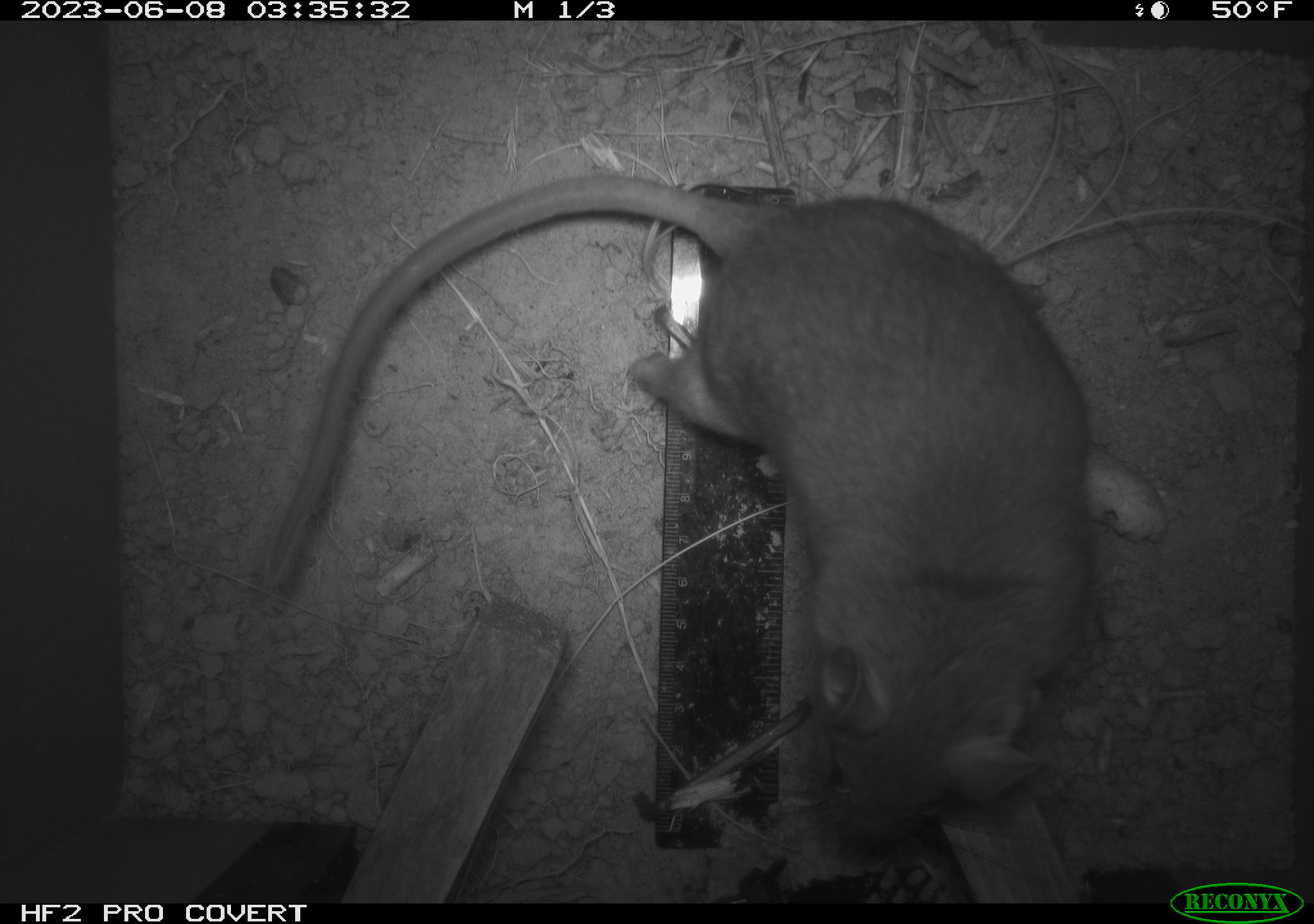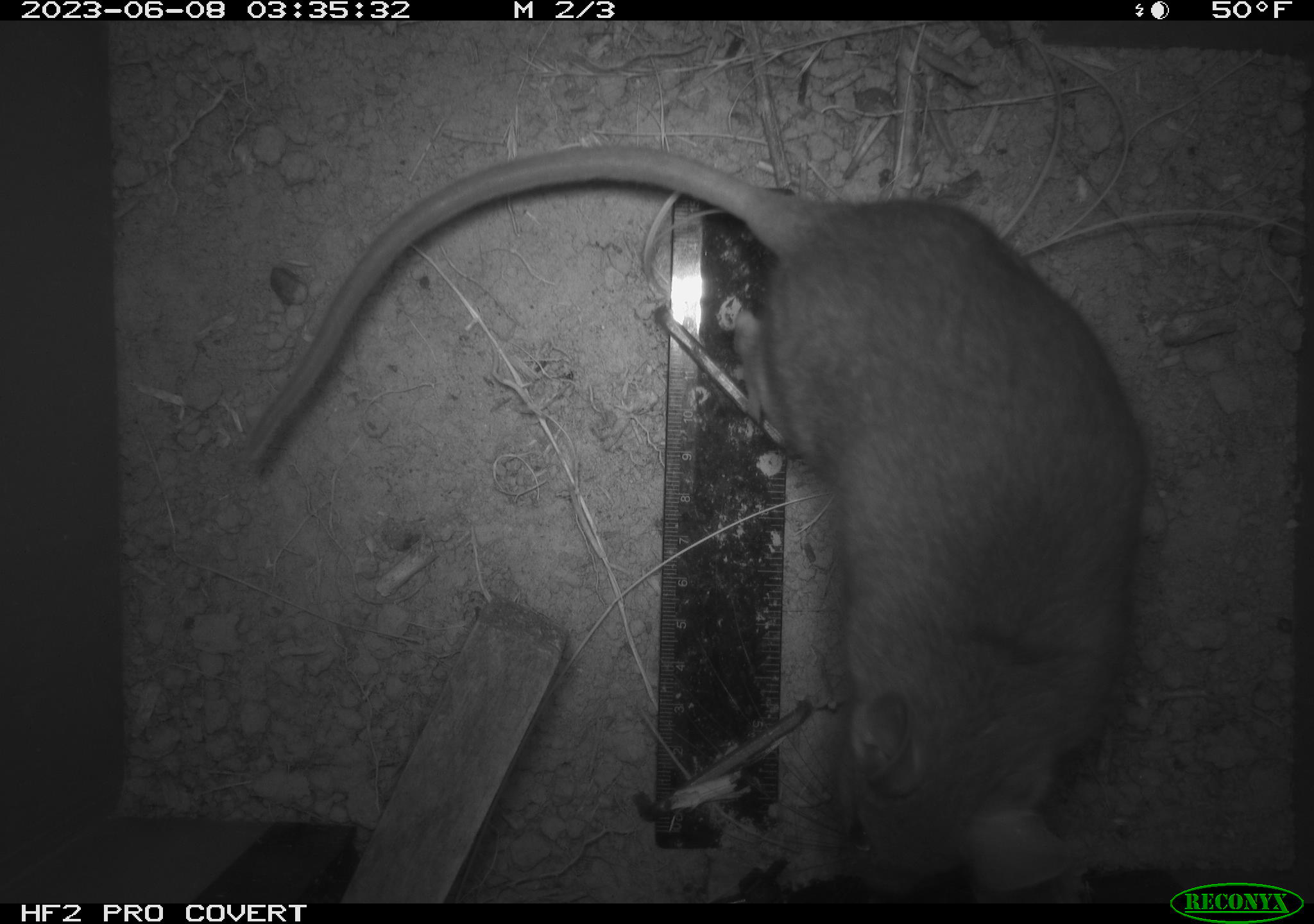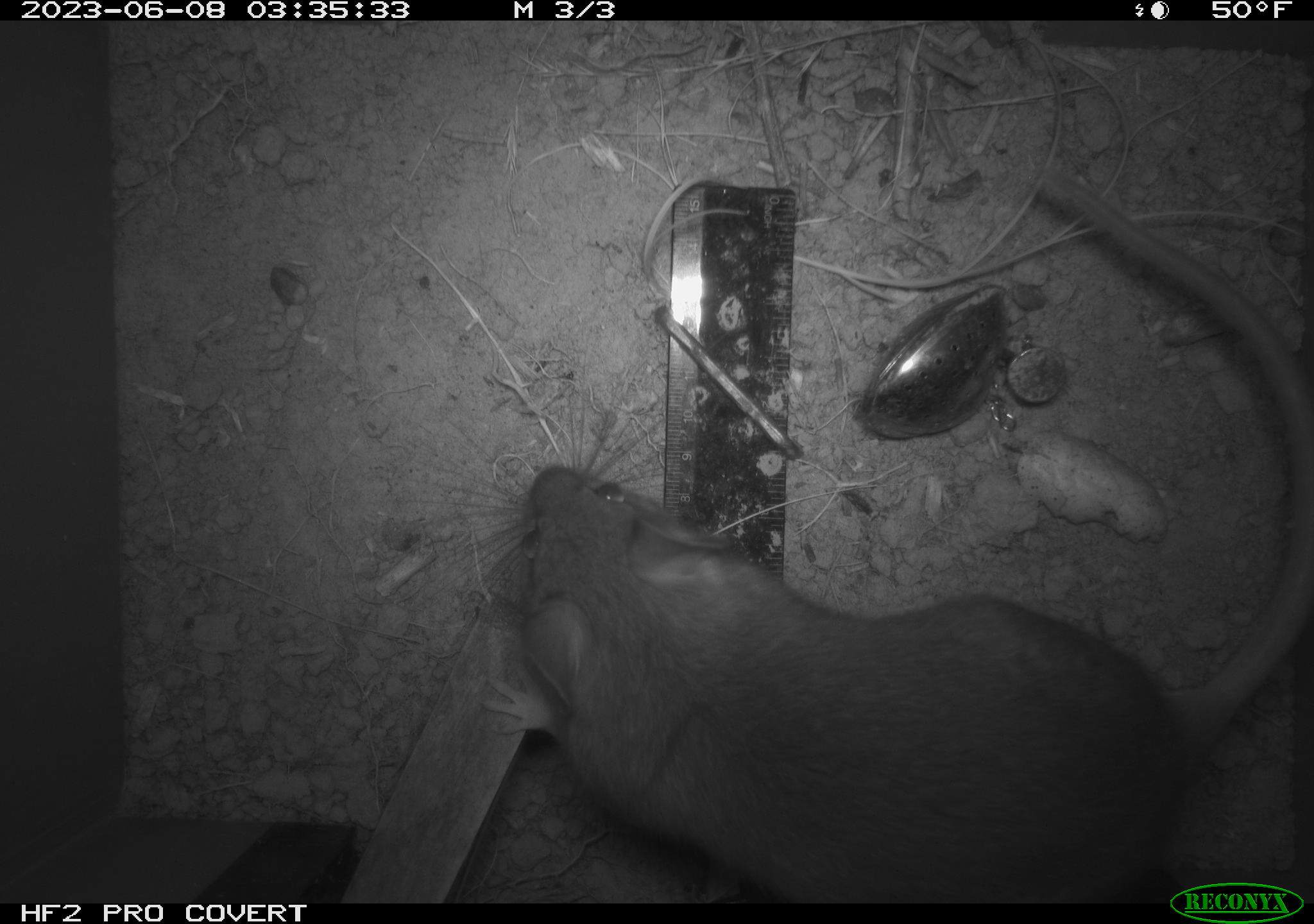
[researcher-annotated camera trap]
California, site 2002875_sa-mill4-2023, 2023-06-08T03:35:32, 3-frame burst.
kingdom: Animalia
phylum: Chordata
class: Mammalia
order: Rodentia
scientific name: Rodentia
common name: mouse species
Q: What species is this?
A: Mouse species (Rodentia).